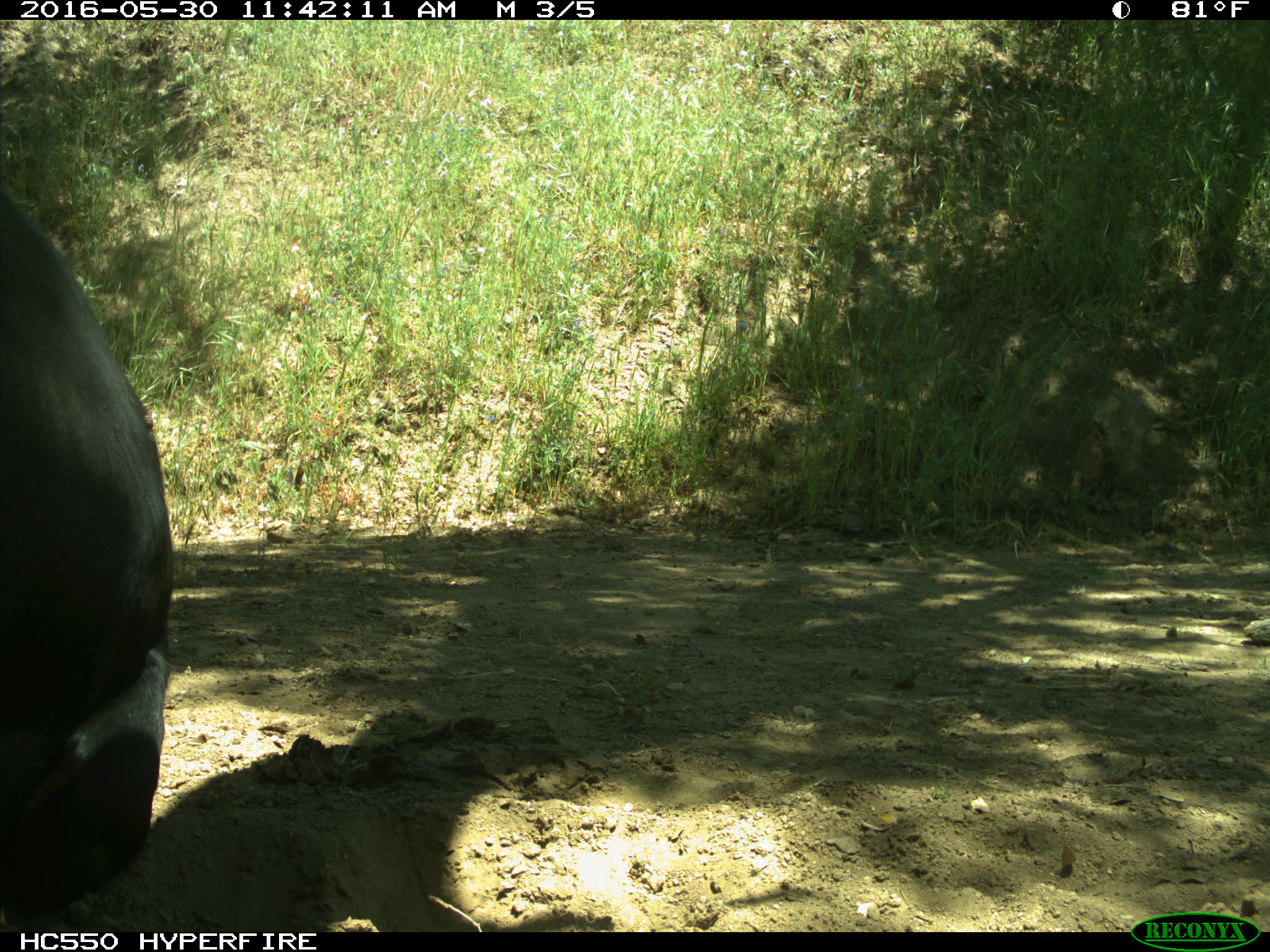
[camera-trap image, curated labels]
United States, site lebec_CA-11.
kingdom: Animalia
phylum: Chordata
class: Mammalia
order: Artiodactyla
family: Bovidae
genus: Bos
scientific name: Bos taurus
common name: domestic cow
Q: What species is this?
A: Bos taurus (domestic cow).